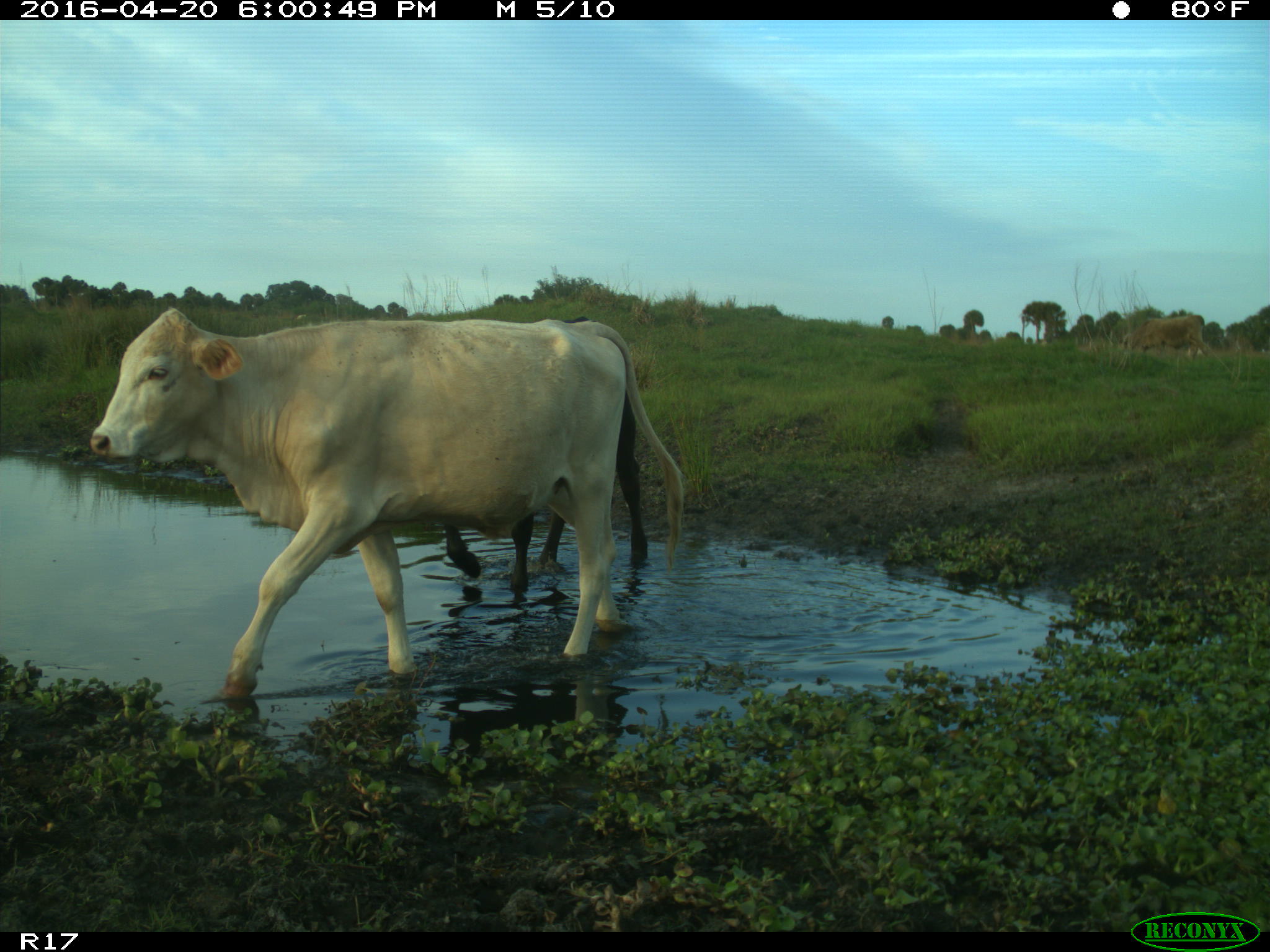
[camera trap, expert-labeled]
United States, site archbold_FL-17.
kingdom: Animalia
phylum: Chordata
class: Mammalia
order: Artiodactyla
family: Bovidae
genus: Bos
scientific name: Bos taurus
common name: domestic cow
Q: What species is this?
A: Bos taurus (domestic cow).